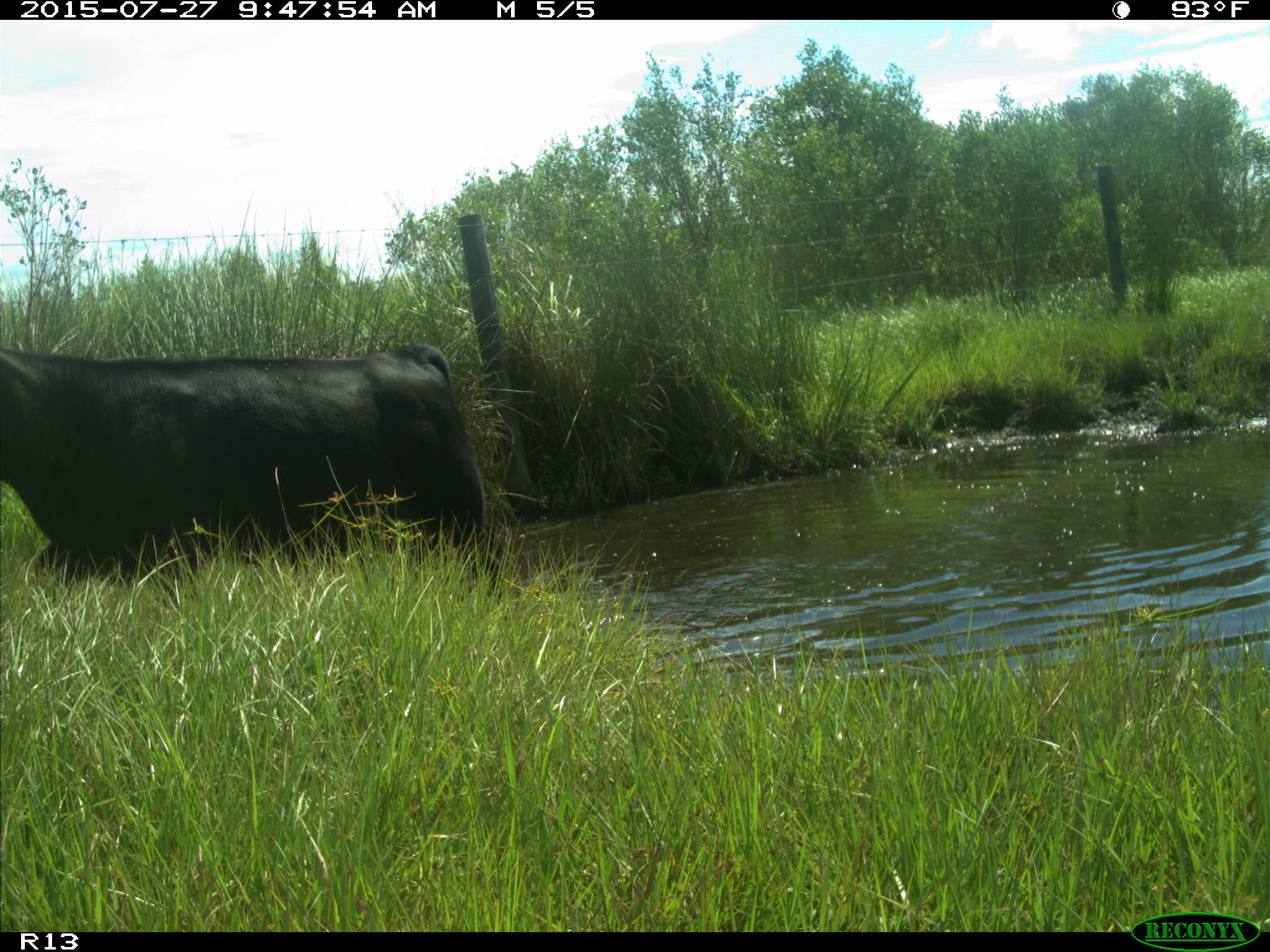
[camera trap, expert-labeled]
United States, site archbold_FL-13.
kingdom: Animalia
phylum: Chordata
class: Mammalia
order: Artiodactyla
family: Bovidae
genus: Bos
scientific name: Bos taurus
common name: domestic cow